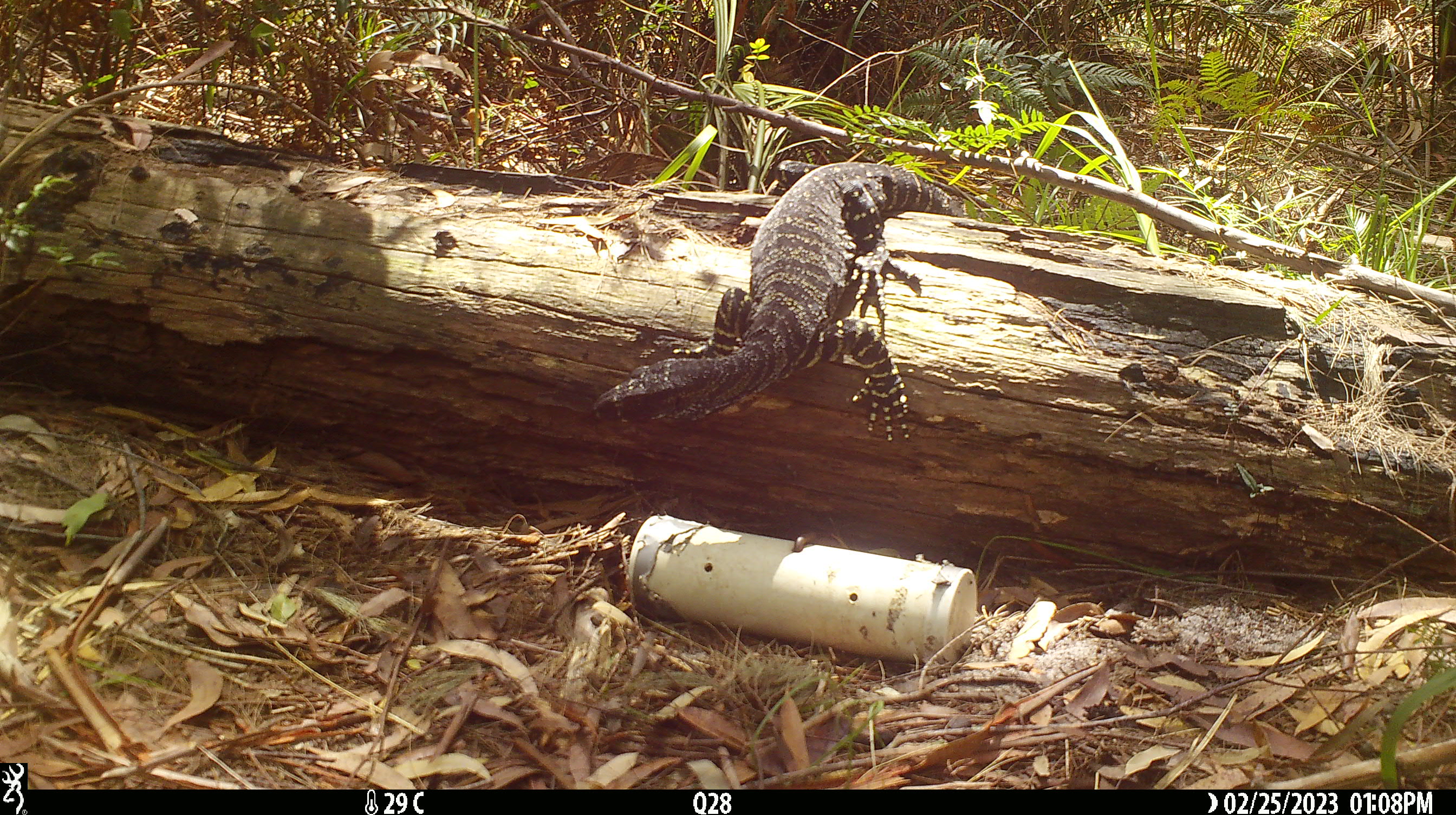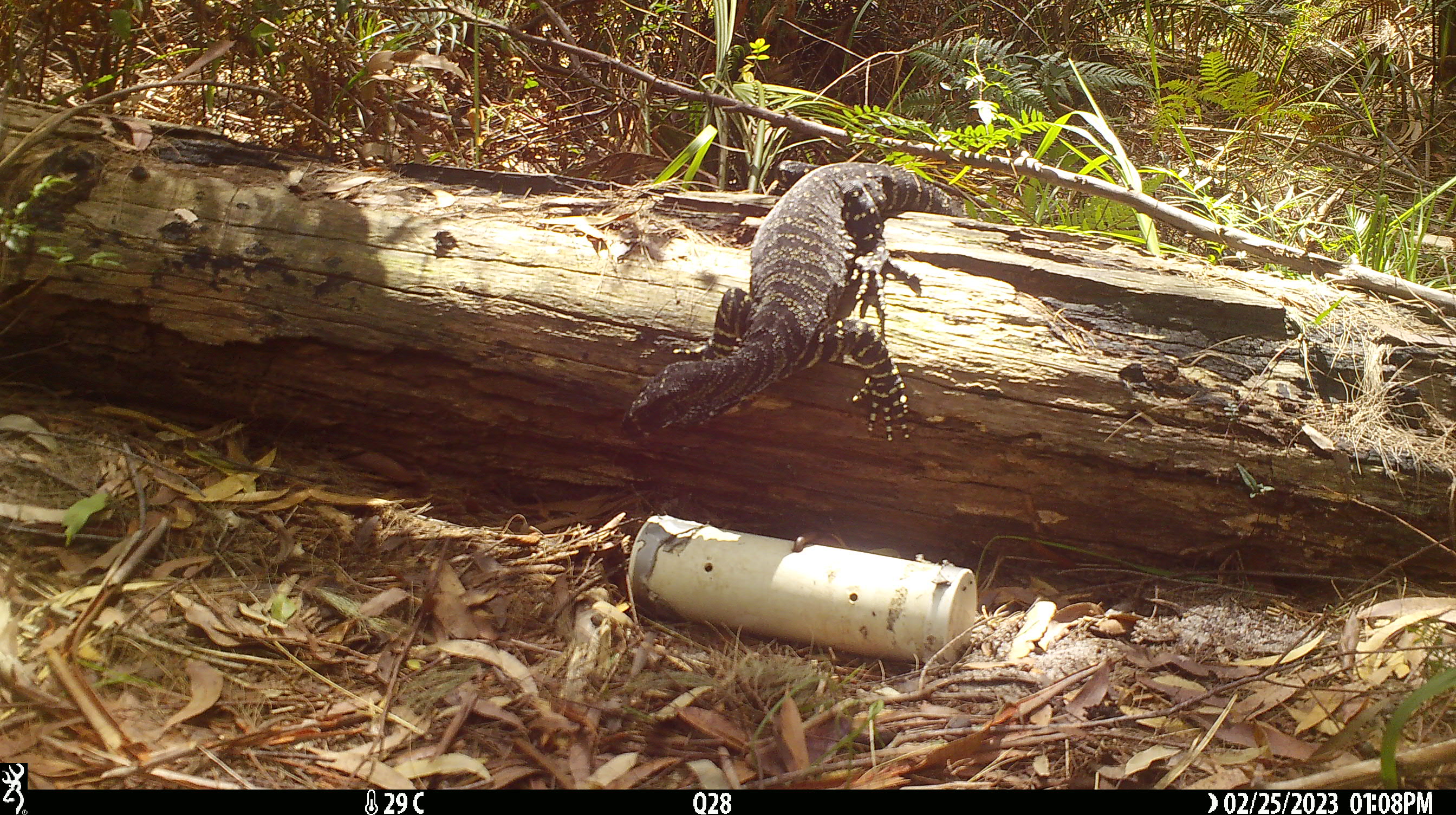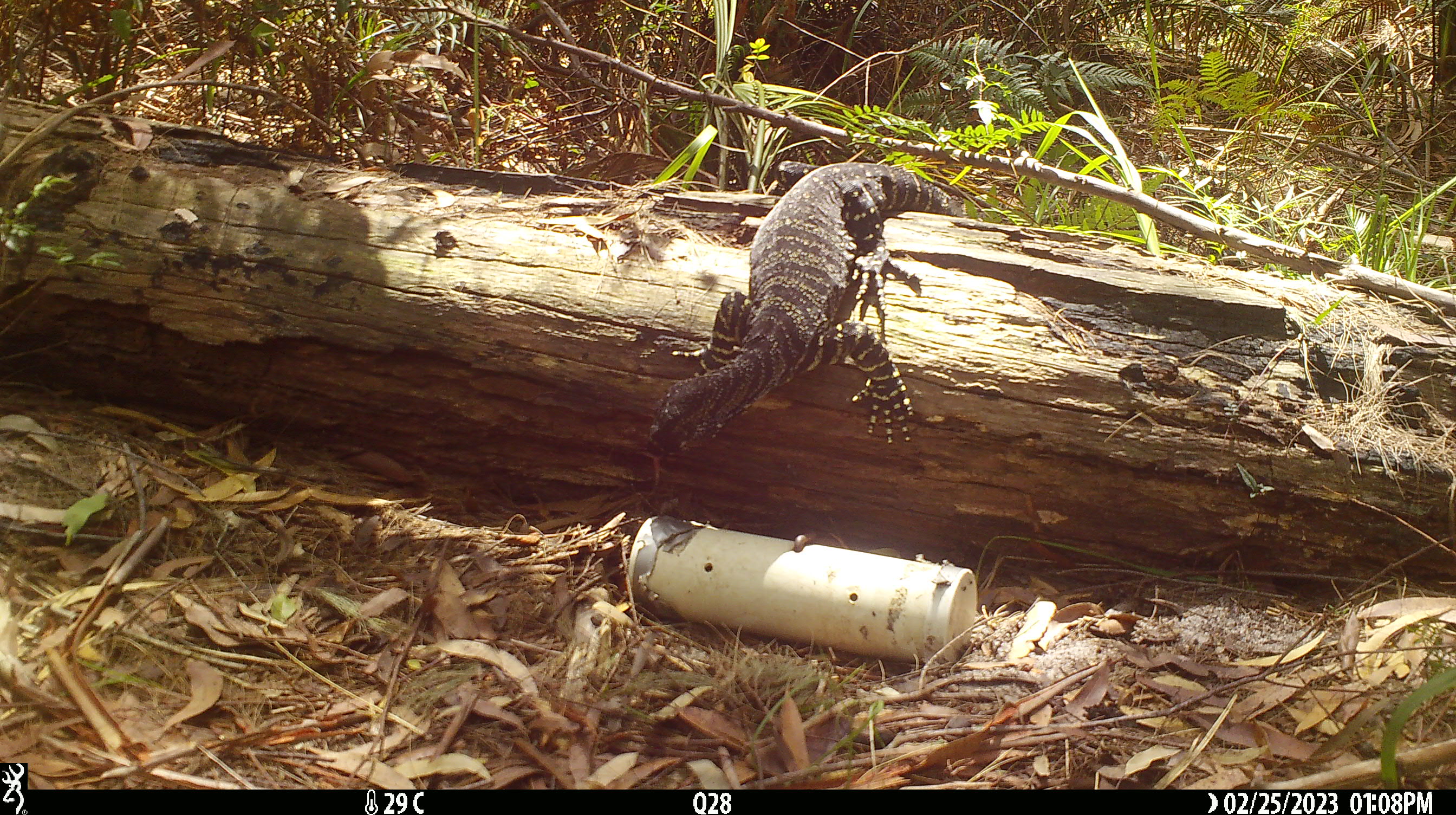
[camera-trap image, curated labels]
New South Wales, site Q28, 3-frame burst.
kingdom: Animalia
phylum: Chordata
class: Reptilia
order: Squamata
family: Varanidae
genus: Varanus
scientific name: Varanus varius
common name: lace monitor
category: goanna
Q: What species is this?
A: Goanna (lace monitor) (Varanus varius).